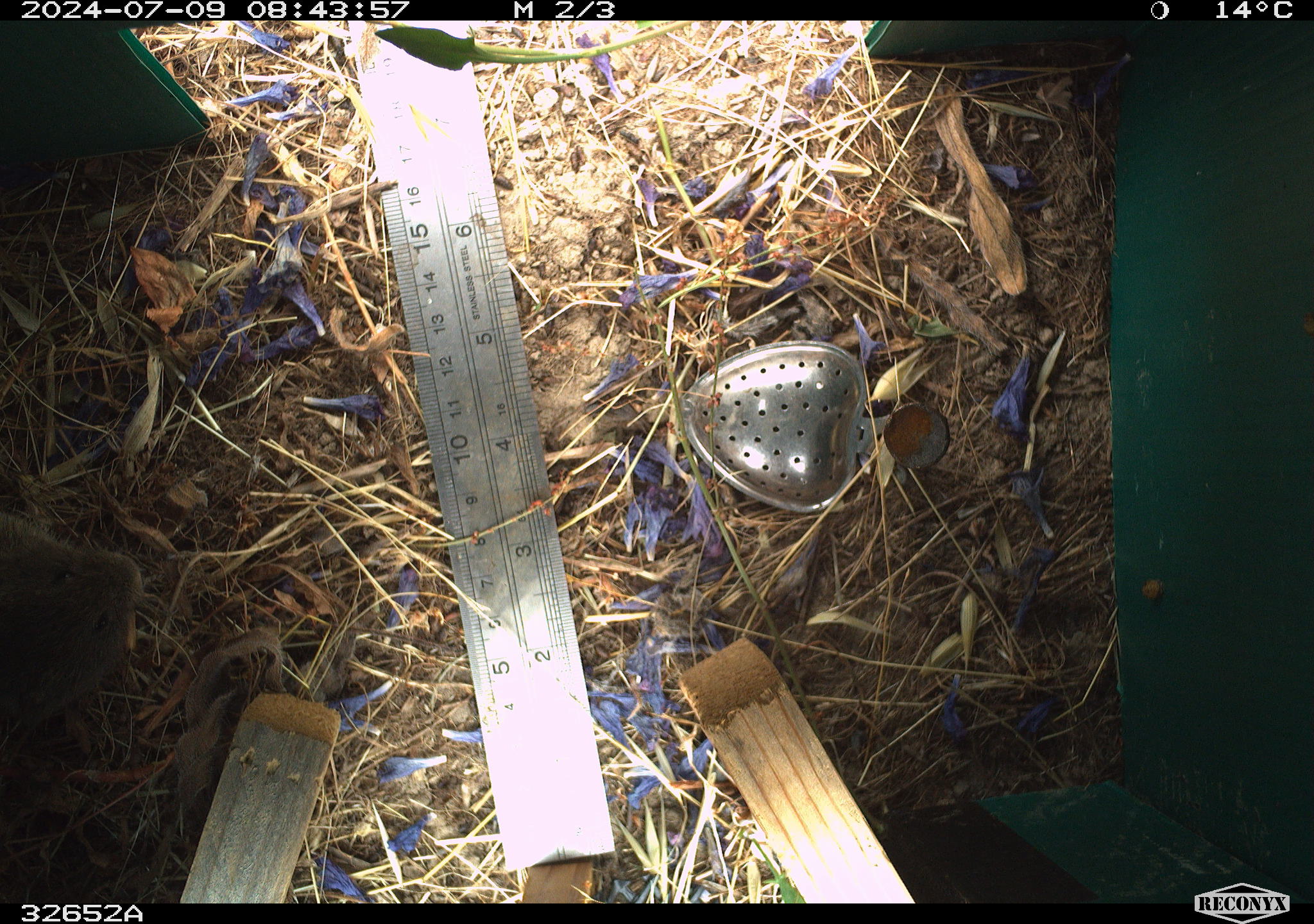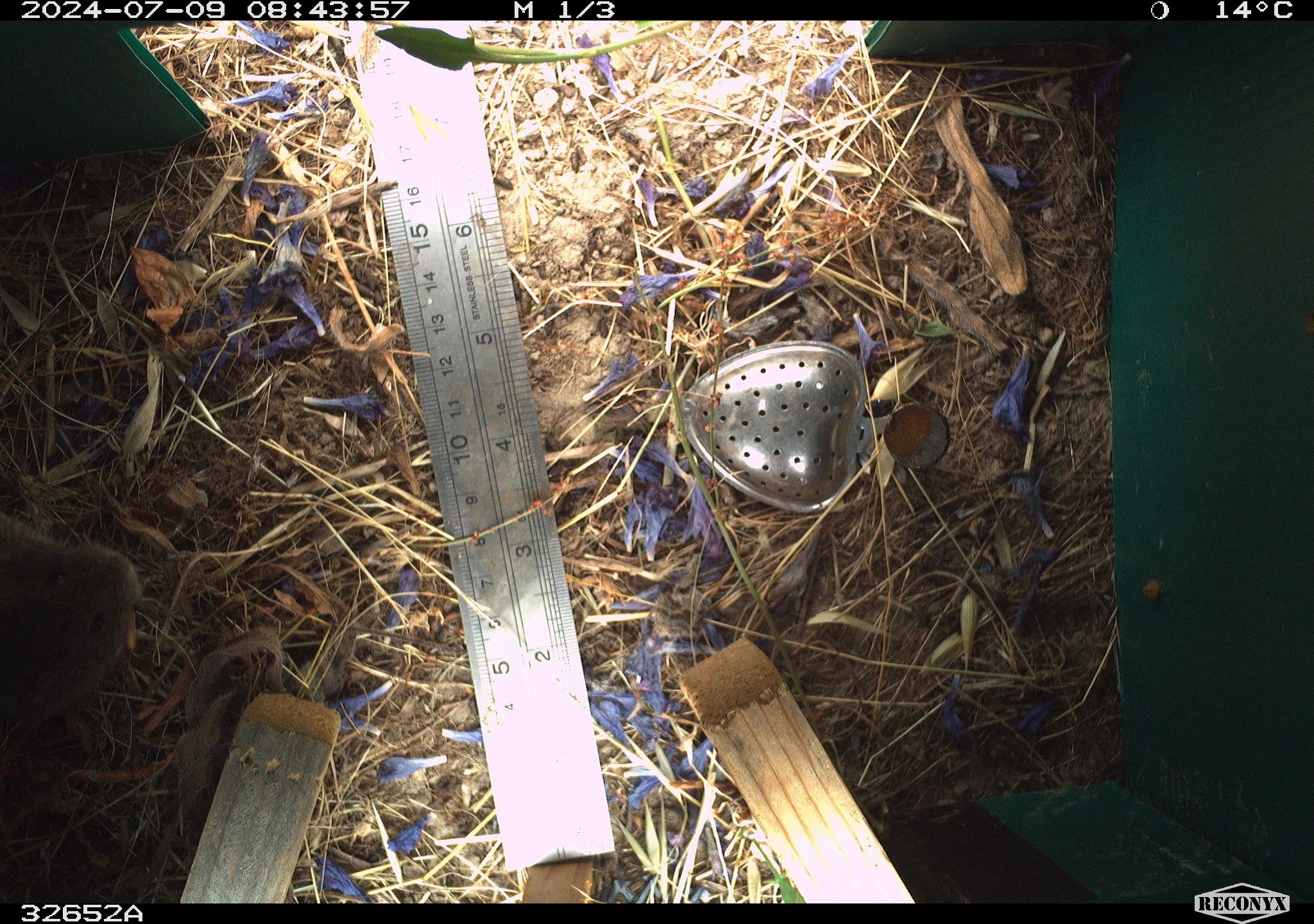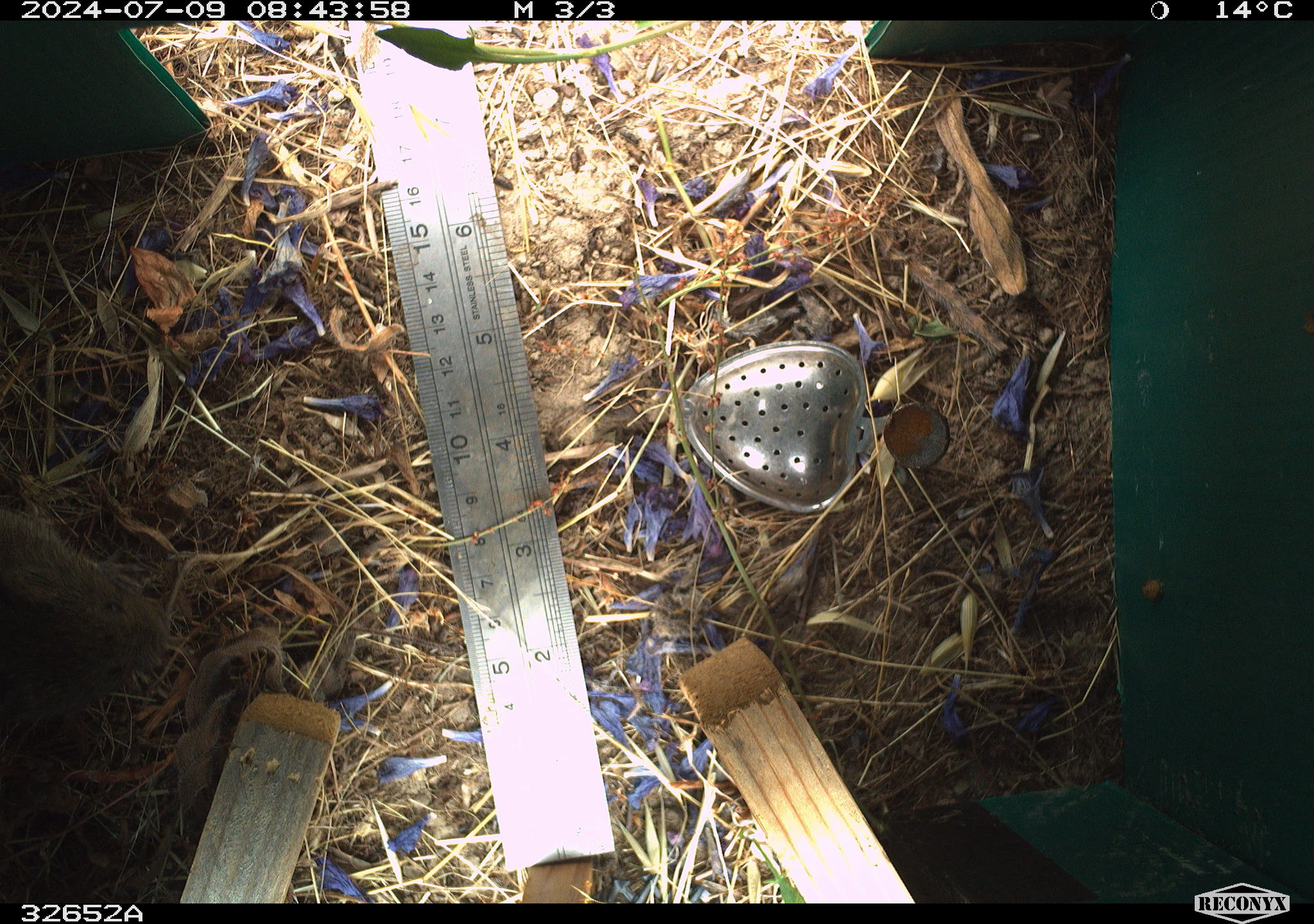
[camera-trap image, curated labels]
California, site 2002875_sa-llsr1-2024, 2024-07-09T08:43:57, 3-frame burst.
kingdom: Animalia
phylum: Chordata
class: Mammalia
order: Rodentia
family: Cricetidae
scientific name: Arvicolinae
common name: voles, lemmings, and muskrats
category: arvicolinae subfamily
Arvicolinae subfamily (voles, lemmings, and muskrats) (Arvicolinae).